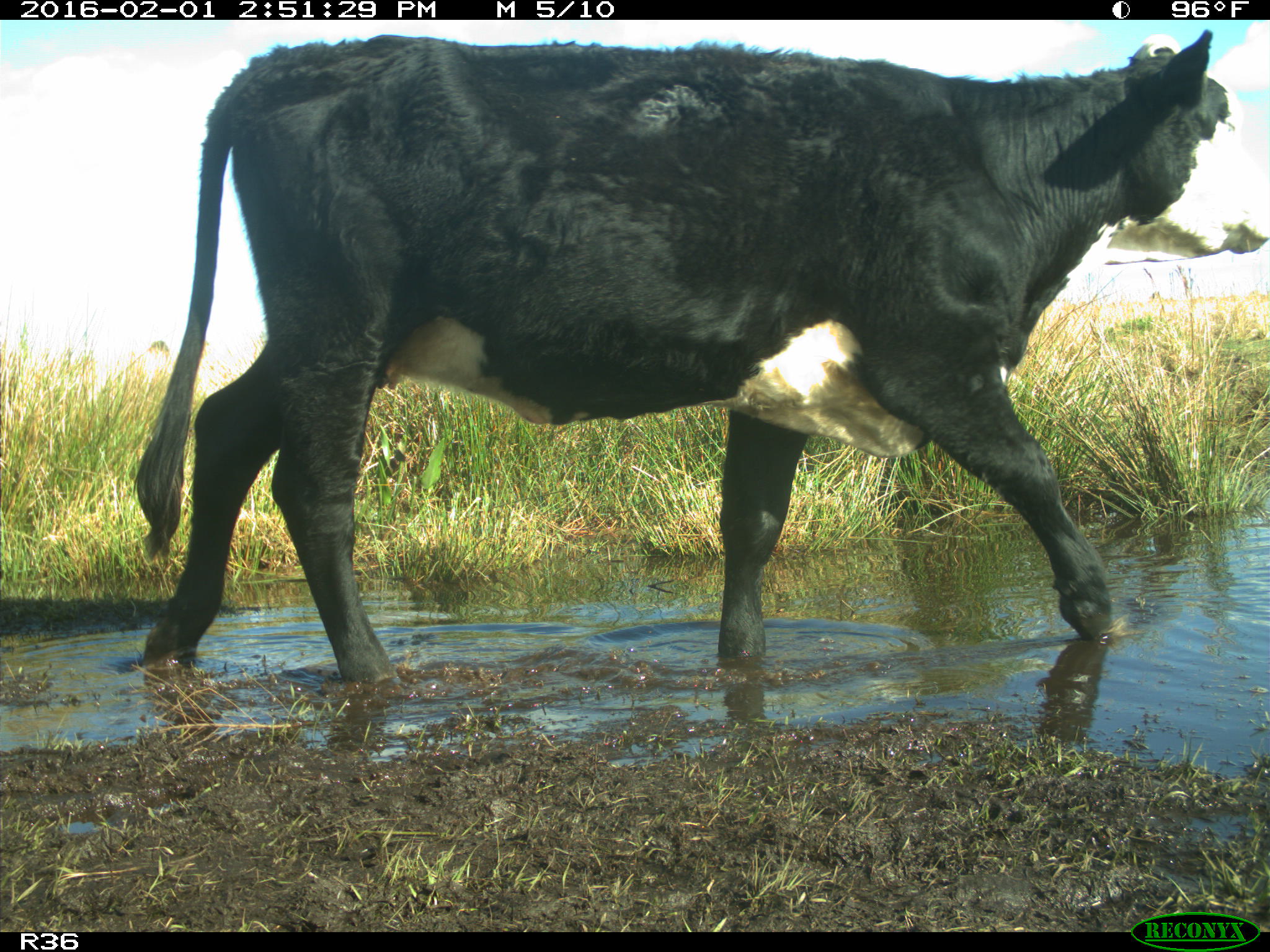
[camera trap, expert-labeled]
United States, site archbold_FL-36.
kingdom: Animalia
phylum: Chordata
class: Mammalia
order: Artiodactyla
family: Bovidae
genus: Bos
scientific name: Bos taurus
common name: domestic cow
Bos taurus (domestic cow).